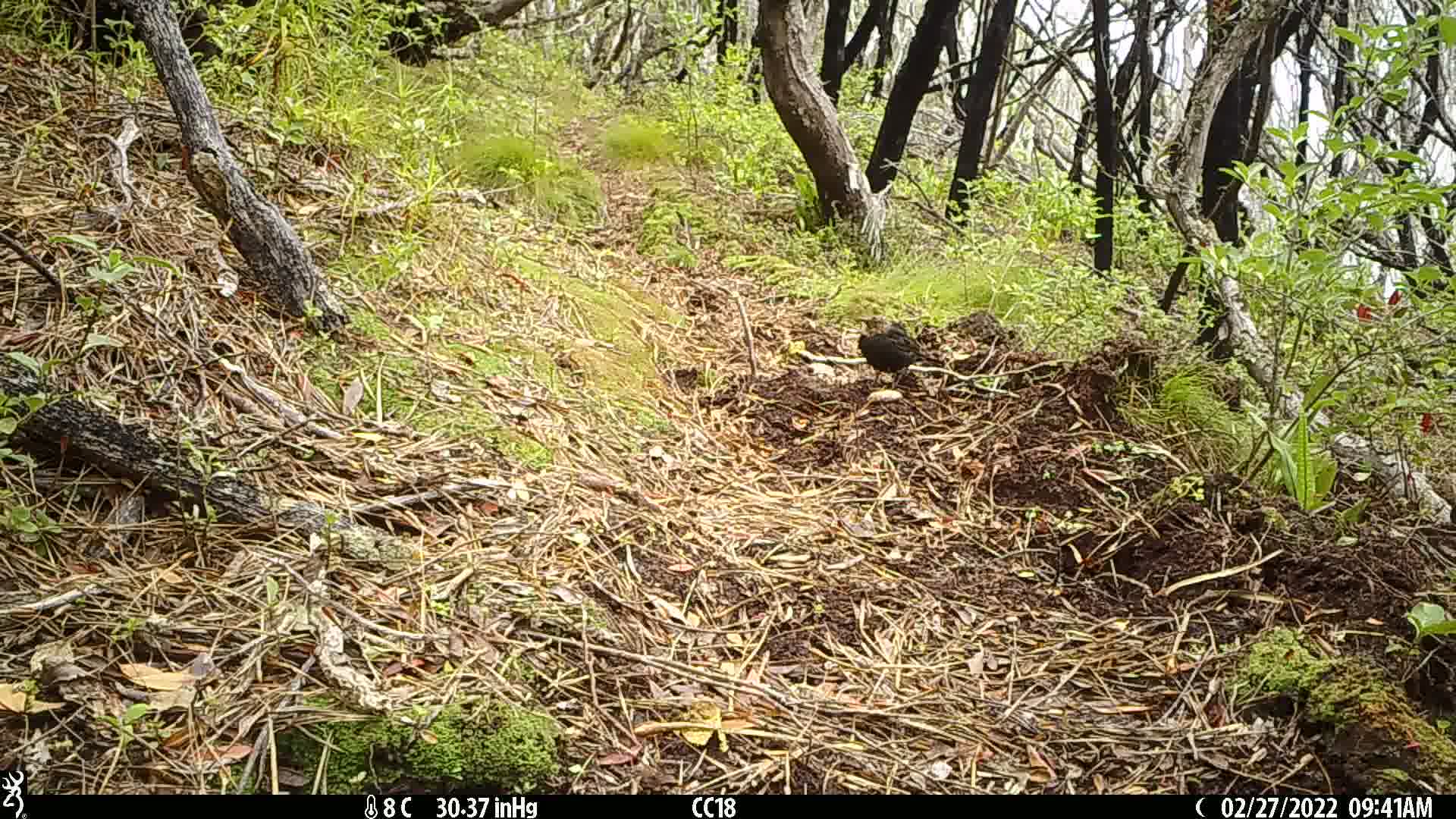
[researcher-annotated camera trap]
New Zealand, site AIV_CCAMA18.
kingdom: Animalia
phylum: Chordata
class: Aves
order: Passeriformes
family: Turdidae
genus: Turdus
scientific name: Turdus merula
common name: eurasian blackbird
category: blackbird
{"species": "blackbird (eurasian blackbird) (Turdus merula)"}